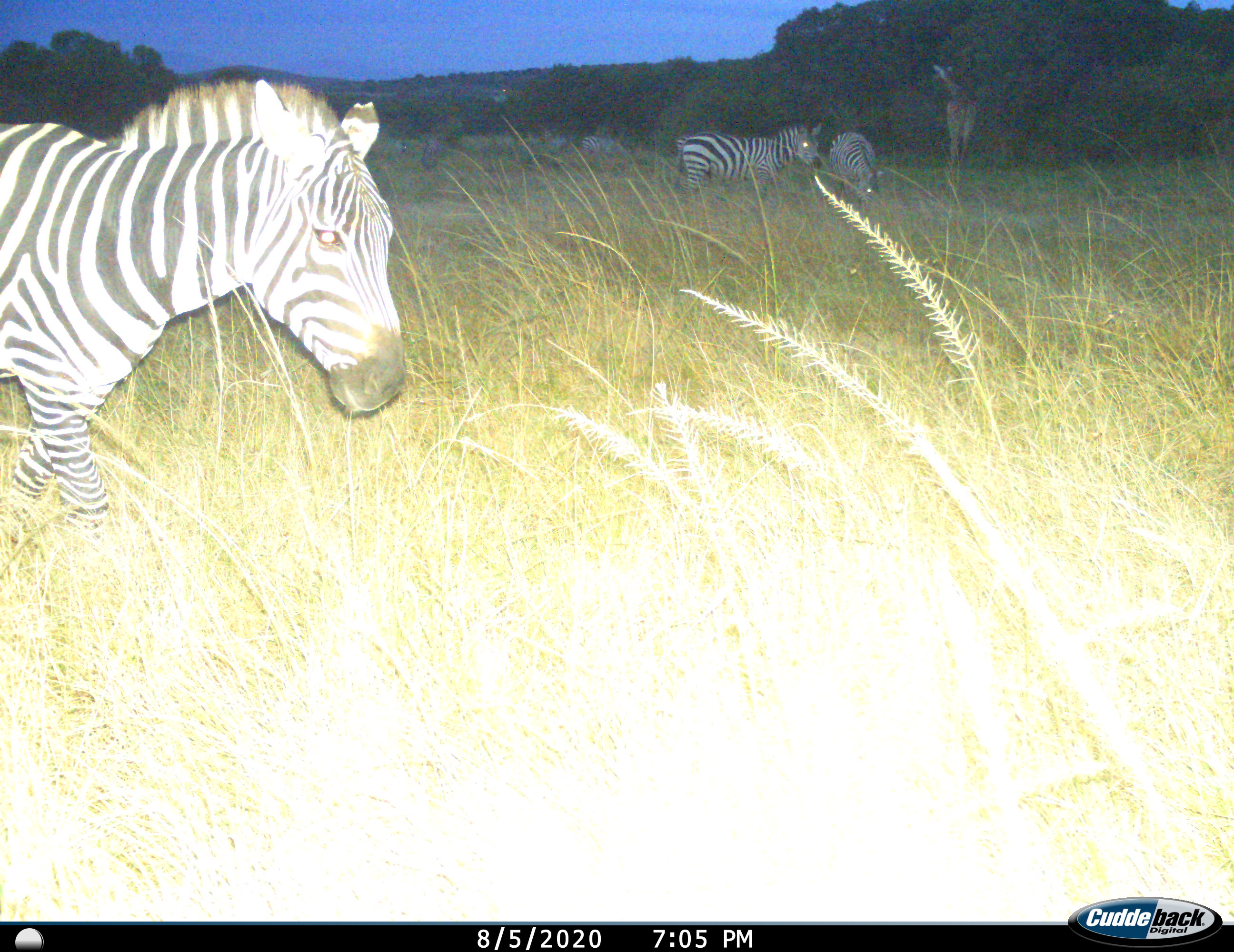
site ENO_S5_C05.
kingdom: Animalia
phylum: Chordata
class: Mammalia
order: Artiodactyla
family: Giraffidae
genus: Giraffa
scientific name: Giraffa camelopardalis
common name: giraffe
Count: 1.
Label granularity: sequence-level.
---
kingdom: Animalia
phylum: Chordata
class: Mammalia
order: Perissodactyla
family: Equidae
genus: Equus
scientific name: Equus quagga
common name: plains zebra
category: zebraplains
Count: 5.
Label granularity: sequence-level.